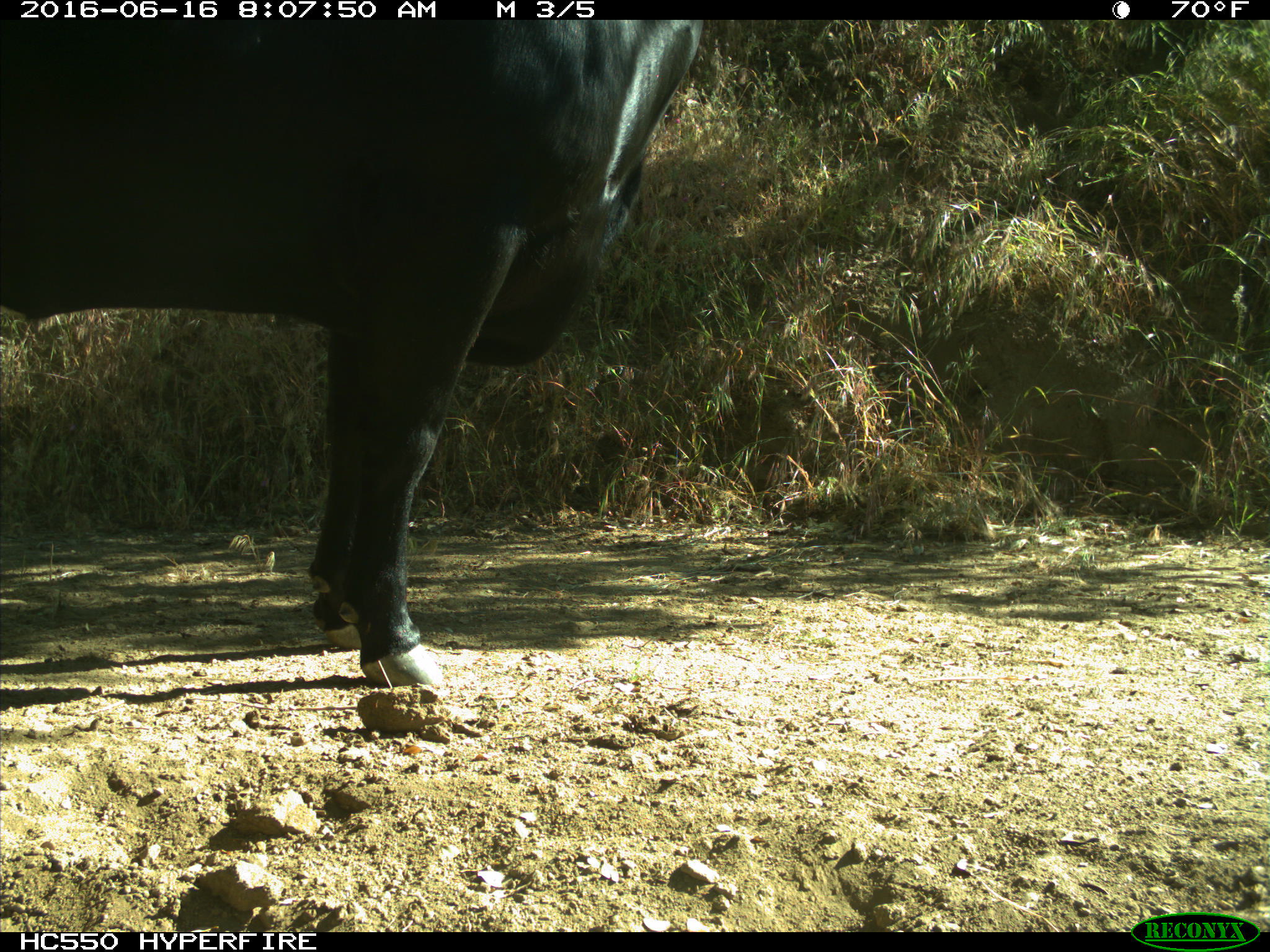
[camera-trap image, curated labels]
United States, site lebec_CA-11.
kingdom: Animalia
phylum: Chordata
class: Mammalia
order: Artiodactyla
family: Bovidae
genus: Bos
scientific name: Bos taurus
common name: domestic cow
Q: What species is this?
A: Bos taurus (domestic cow).